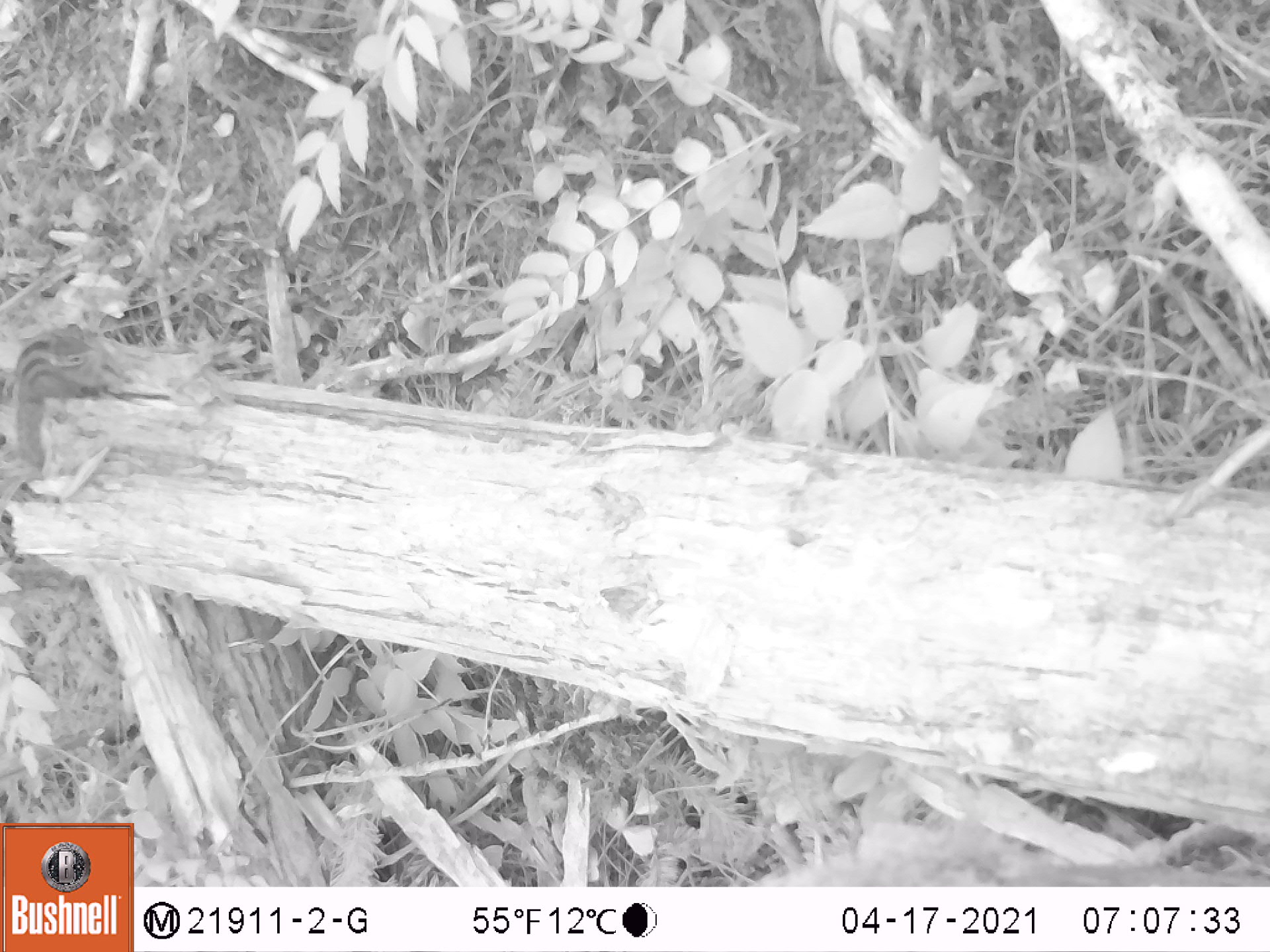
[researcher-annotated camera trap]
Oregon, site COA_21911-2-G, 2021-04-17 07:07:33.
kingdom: Animalia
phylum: Chordata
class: Mammalia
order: Rodentia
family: Sciuridae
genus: Neotamias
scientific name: Neotamias townsendii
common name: townsend's chipmunk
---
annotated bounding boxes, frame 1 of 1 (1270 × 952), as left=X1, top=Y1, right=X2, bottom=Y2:
townsend's chipmunk: left=8, top=315, right=113, bottom=473